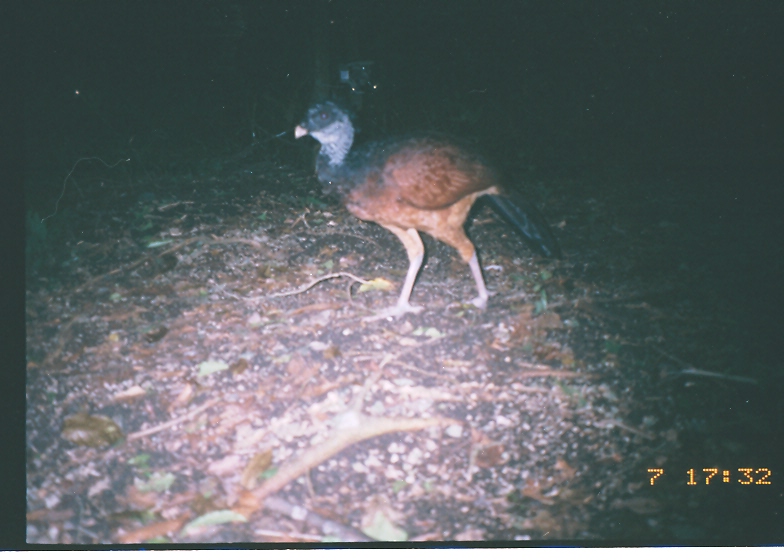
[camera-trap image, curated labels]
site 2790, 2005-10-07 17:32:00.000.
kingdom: Animalia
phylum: Chordata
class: Aves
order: Galliformes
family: Cracidae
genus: Crax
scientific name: Crax rubra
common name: great curassow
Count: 1.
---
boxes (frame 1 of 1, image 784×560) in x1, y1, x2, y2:
crax rubra: 292, 98, 562, 321